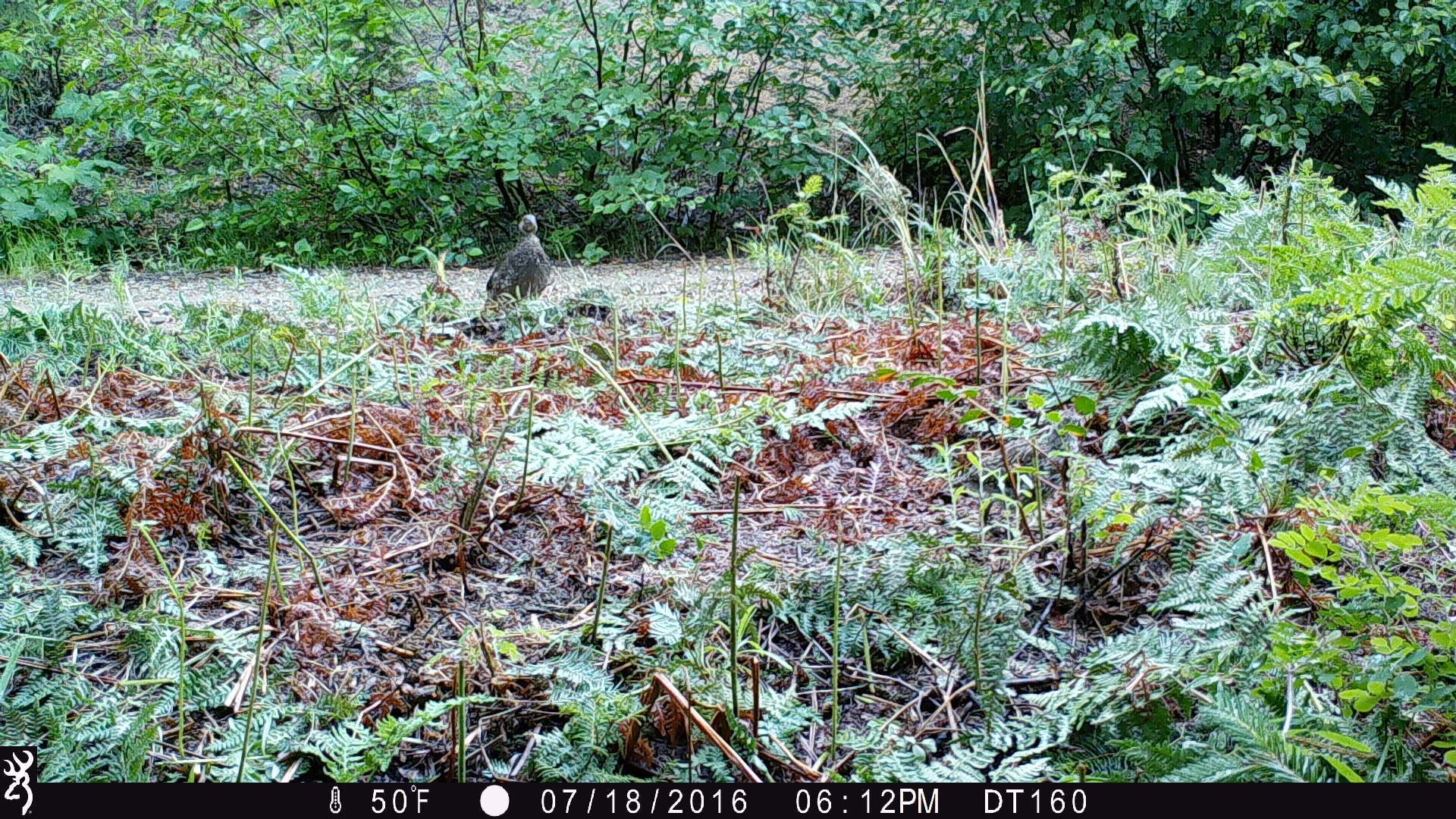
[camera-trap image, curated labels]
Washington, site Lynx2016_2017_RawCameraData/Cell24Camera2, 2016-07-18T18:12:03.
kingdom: Animalia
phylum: Chordata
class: Aves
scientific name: Aves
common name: birds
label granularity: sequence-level